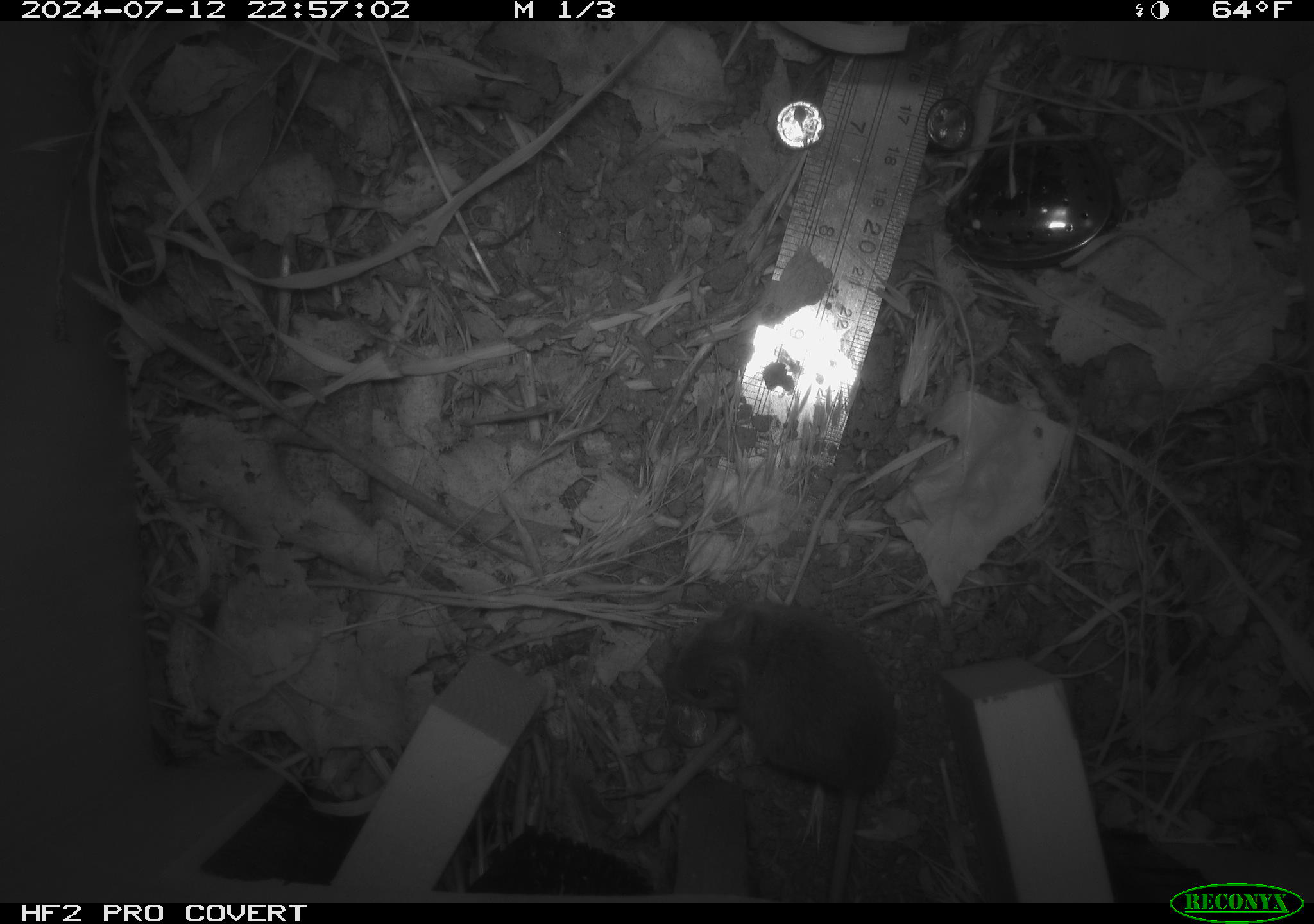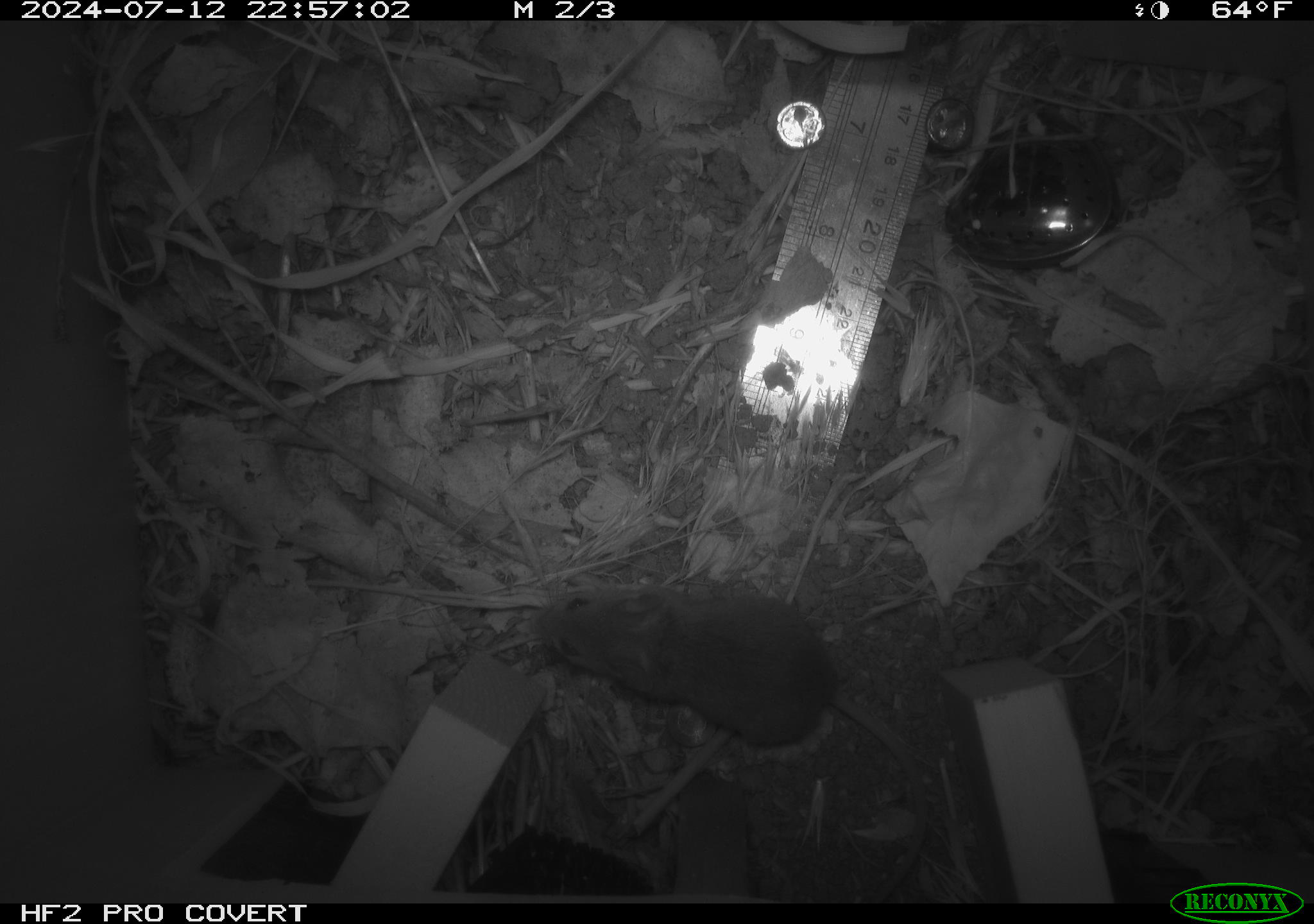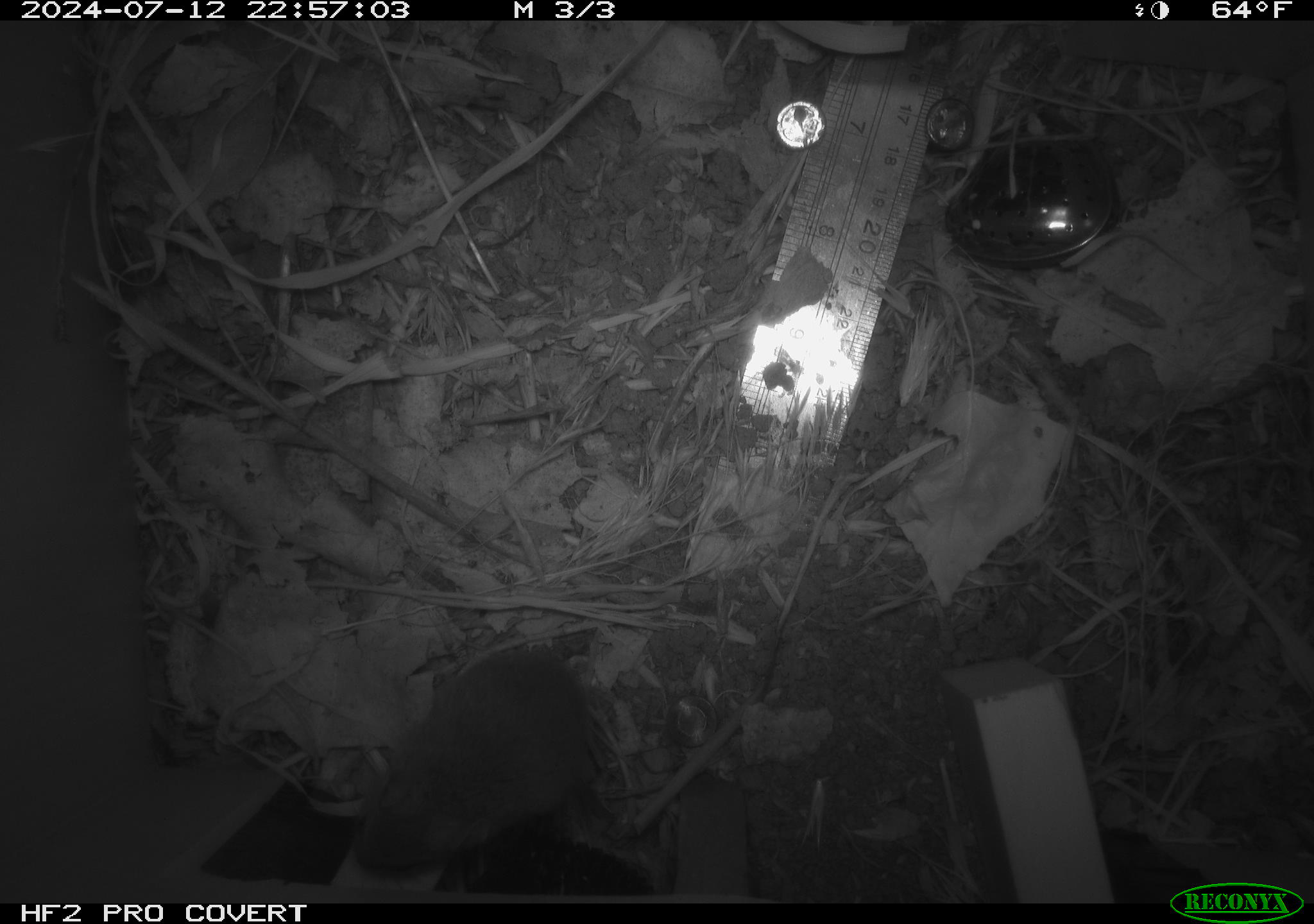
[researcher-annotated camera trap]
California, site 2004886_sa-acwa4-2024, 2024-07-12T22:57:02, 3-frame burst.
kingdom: Animalia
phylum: Chordata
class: Mammalia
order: Rodentia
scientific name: Rodentia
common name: mouse species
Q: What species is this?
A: Mouse species (Rodentia).